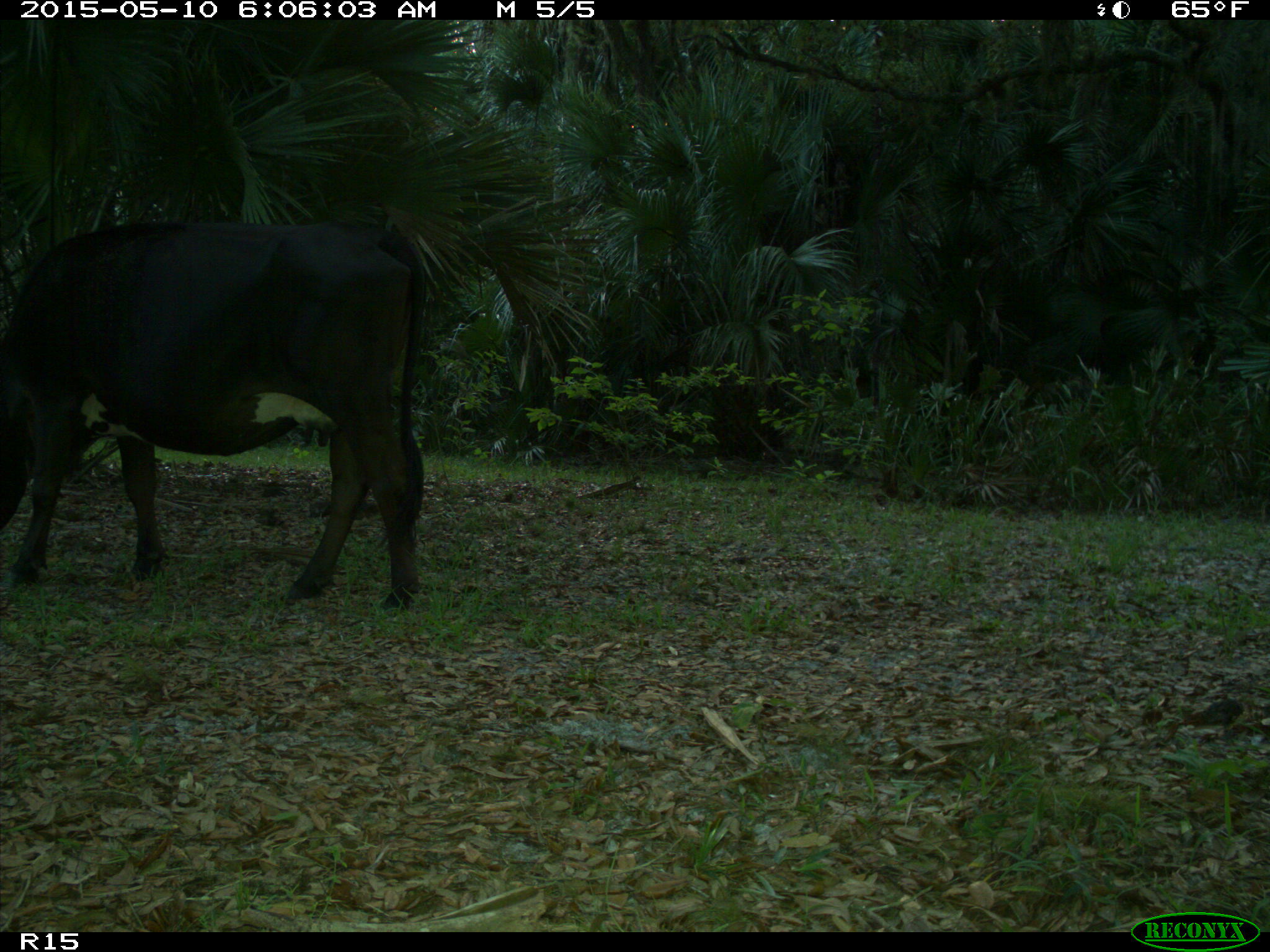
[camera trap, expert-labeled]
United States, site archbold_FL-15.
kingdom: Animalia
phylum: Chordata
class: Mammalia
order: Artiodactyla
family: Bovidae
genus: Bos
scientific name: Bos taurus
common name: domestic cow